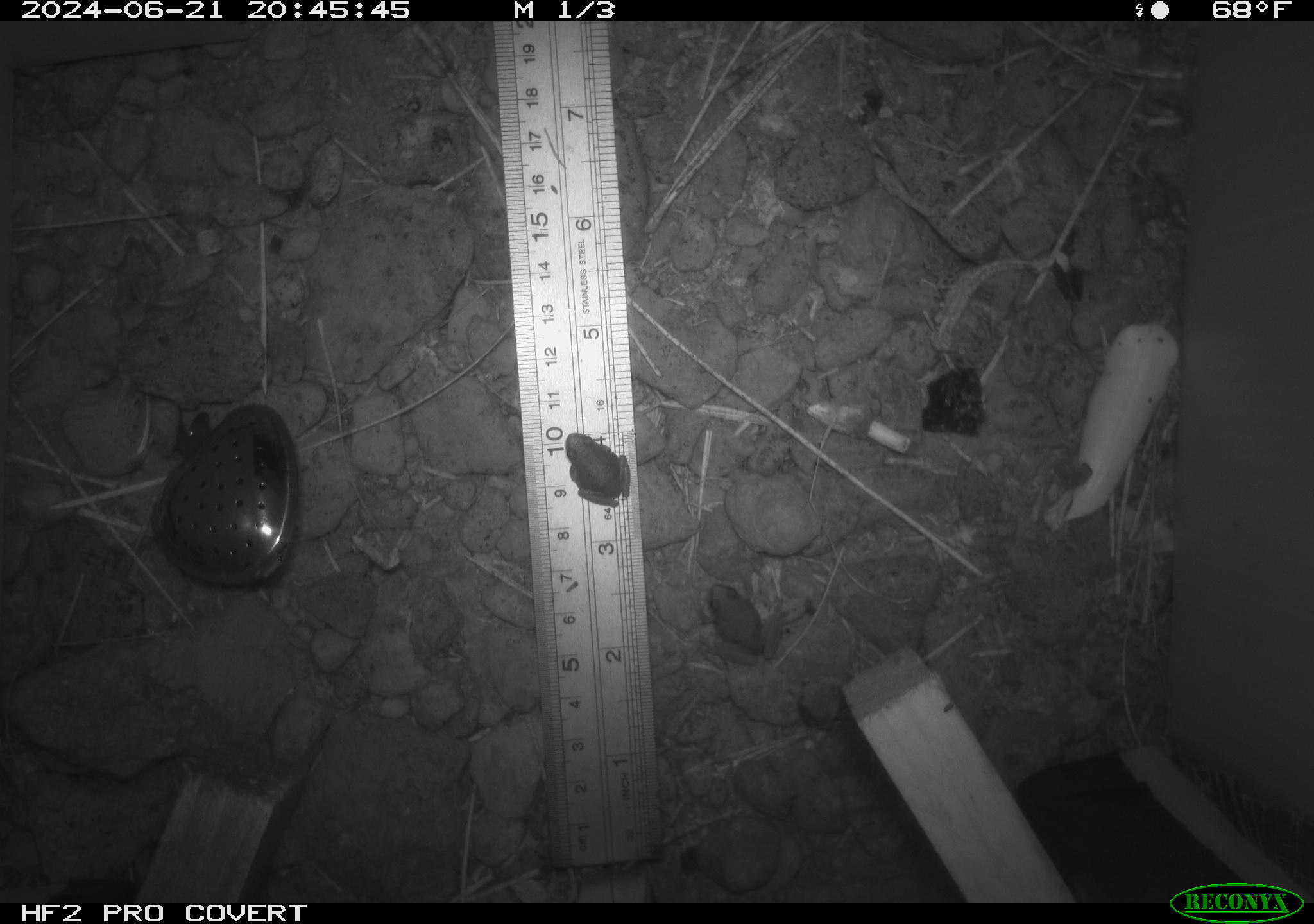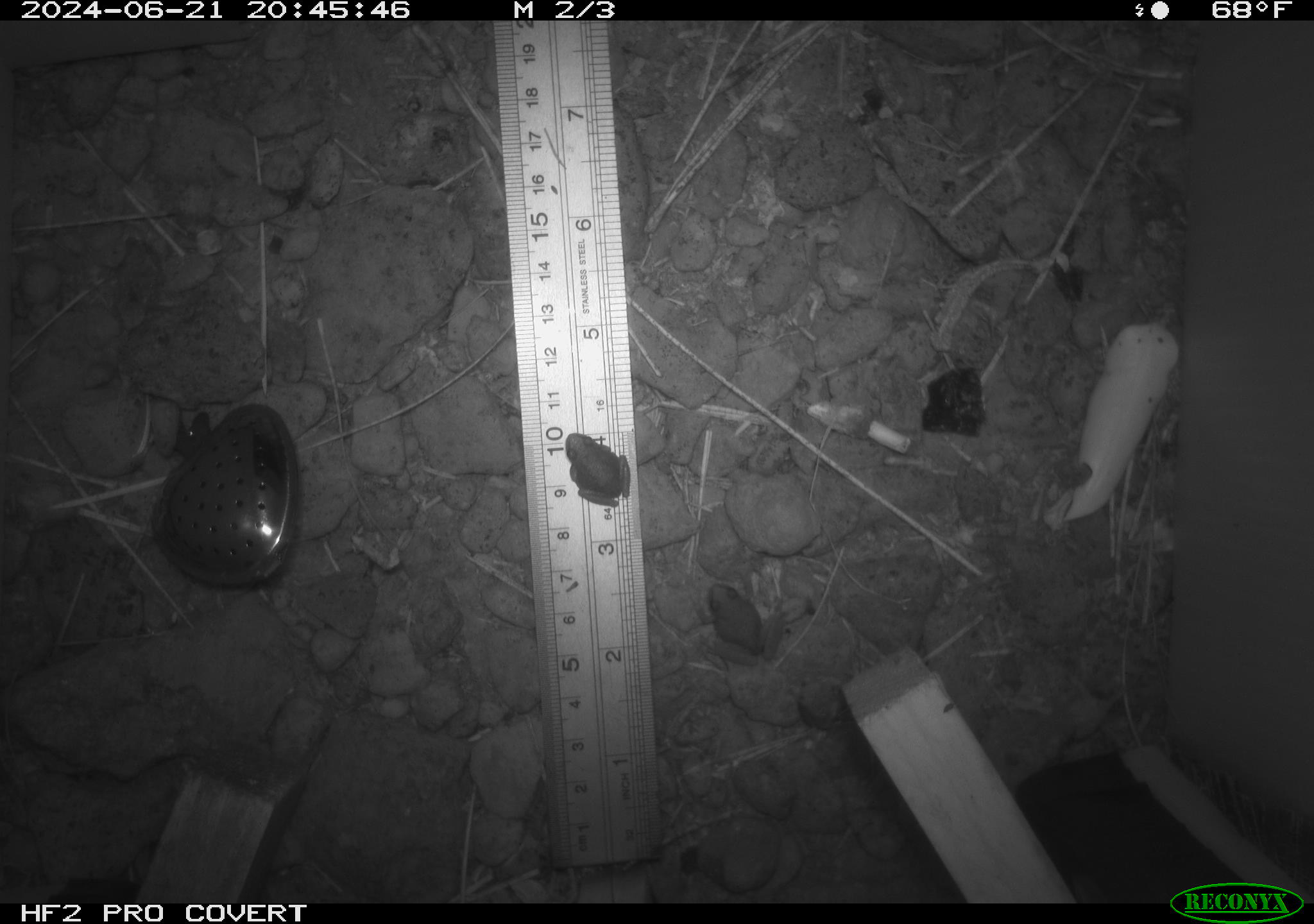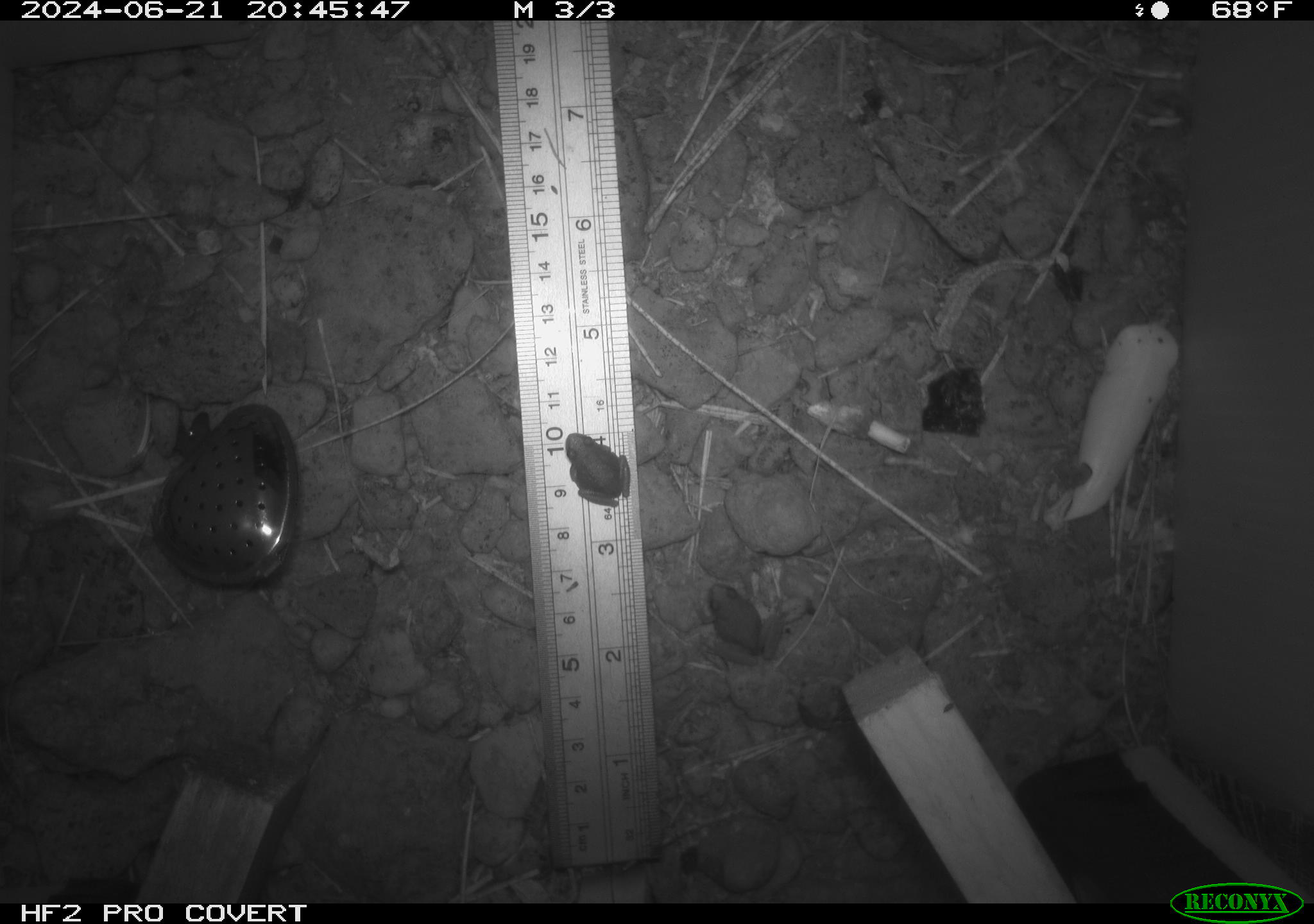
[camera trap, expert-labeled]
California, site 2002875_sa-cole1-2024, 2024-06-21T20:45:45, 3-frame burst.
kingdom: Animalia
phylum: Chordata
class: Amphibia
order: Anura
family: Hylidae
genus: Pseudacris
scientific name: Pseudacris regilla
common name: sierran treefrog